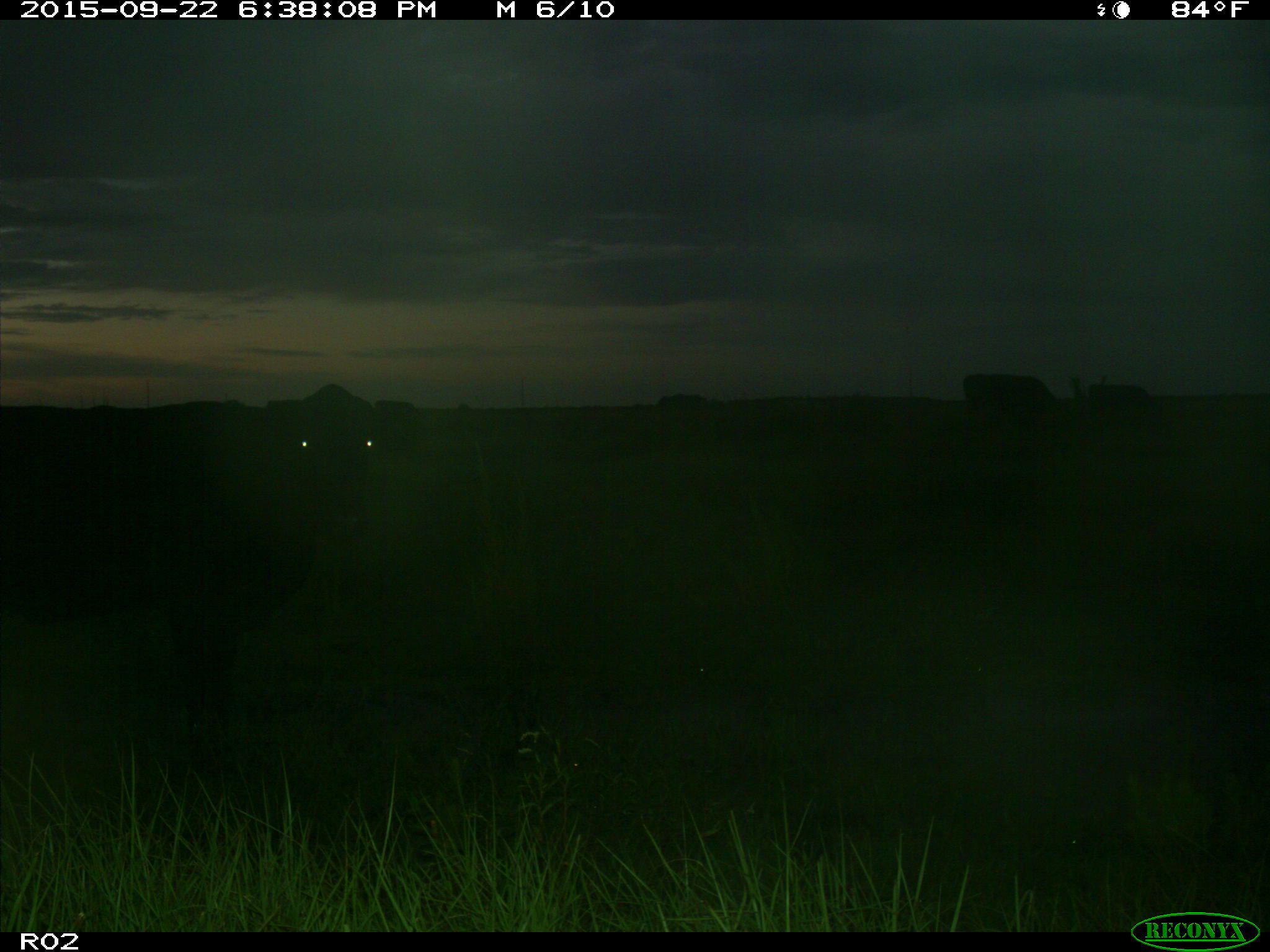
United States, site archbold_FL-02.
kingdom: Animalia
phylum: Chordata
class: Mammalia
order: Artiodactyla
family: Bovidae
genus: Bos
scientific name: Bos taurus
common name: domestic cow